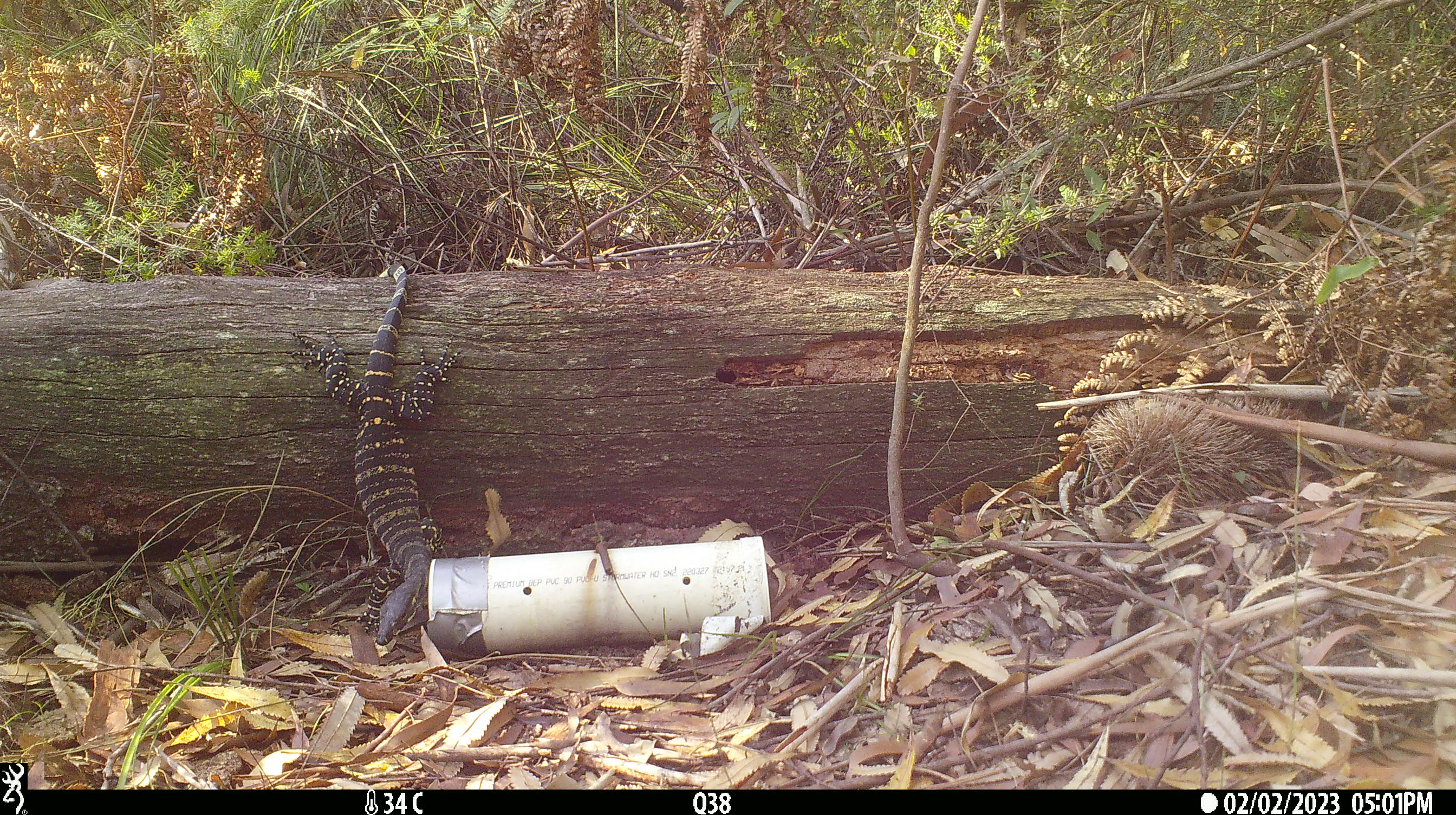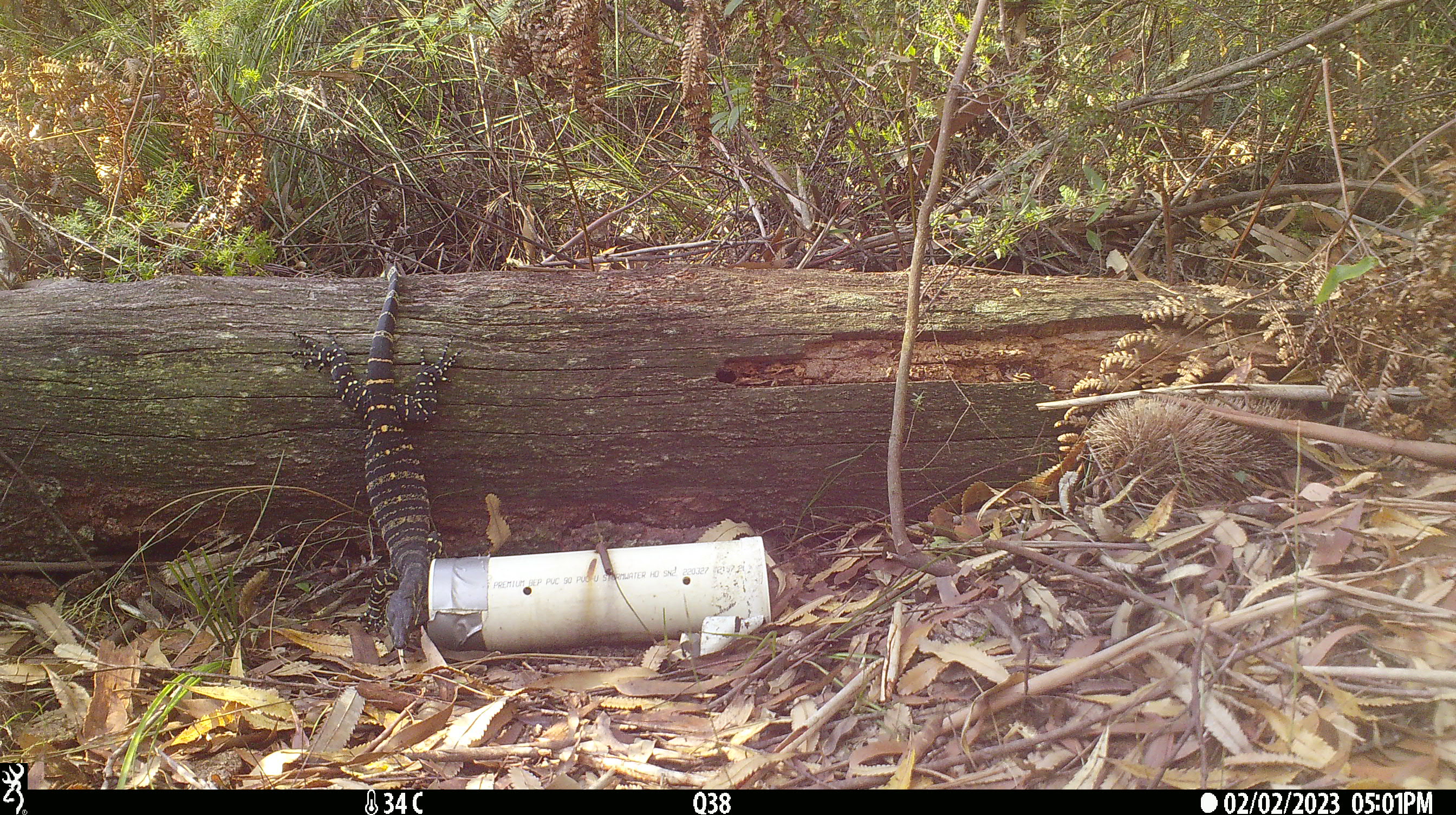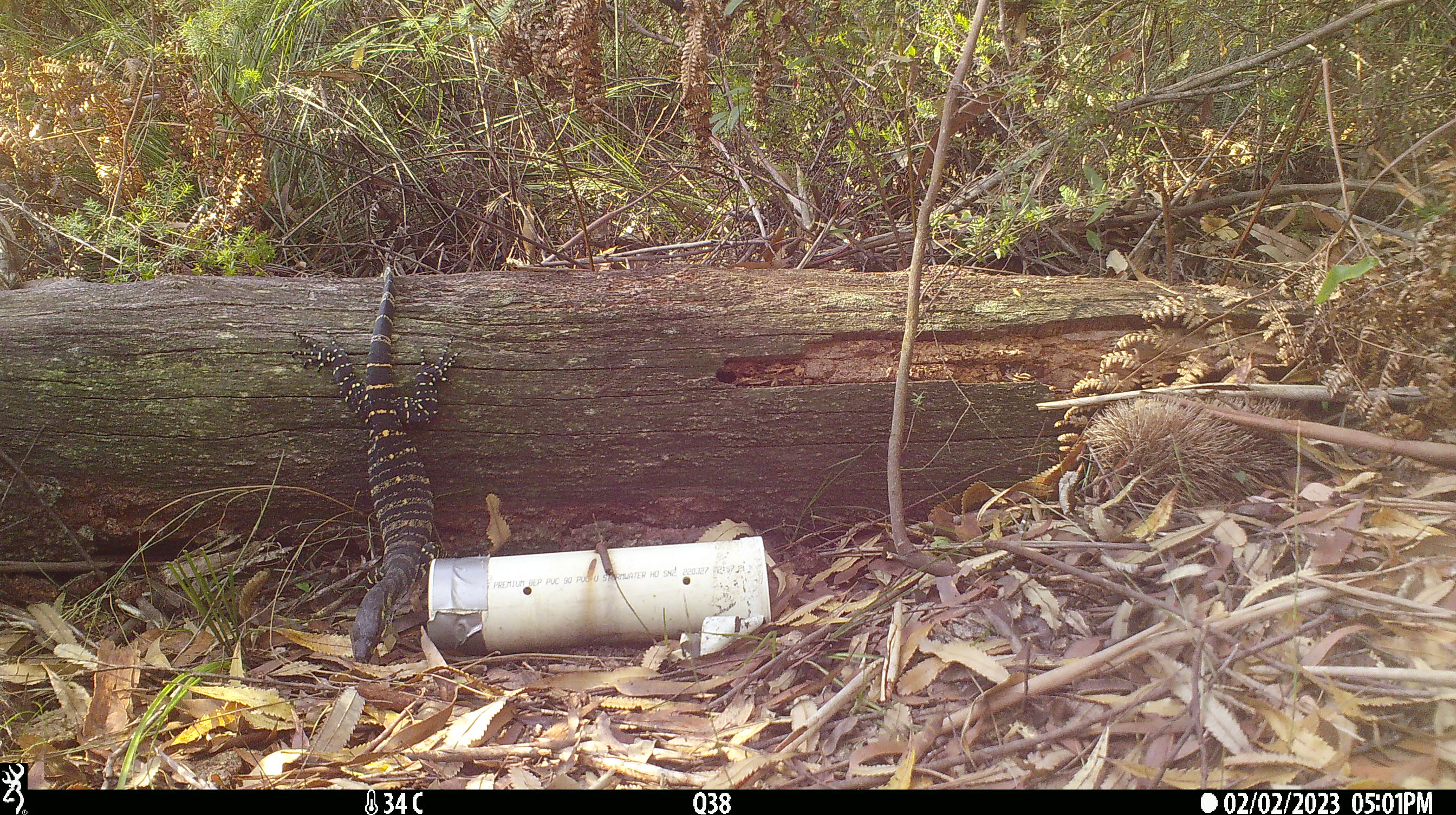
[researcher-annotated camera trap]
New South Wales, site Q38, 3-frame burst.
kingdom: Animalia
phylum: Chordata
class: Reptilia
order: Squamata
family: Varanidae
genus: Varanus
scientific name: Varanus varius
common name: lace monitor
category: goanna